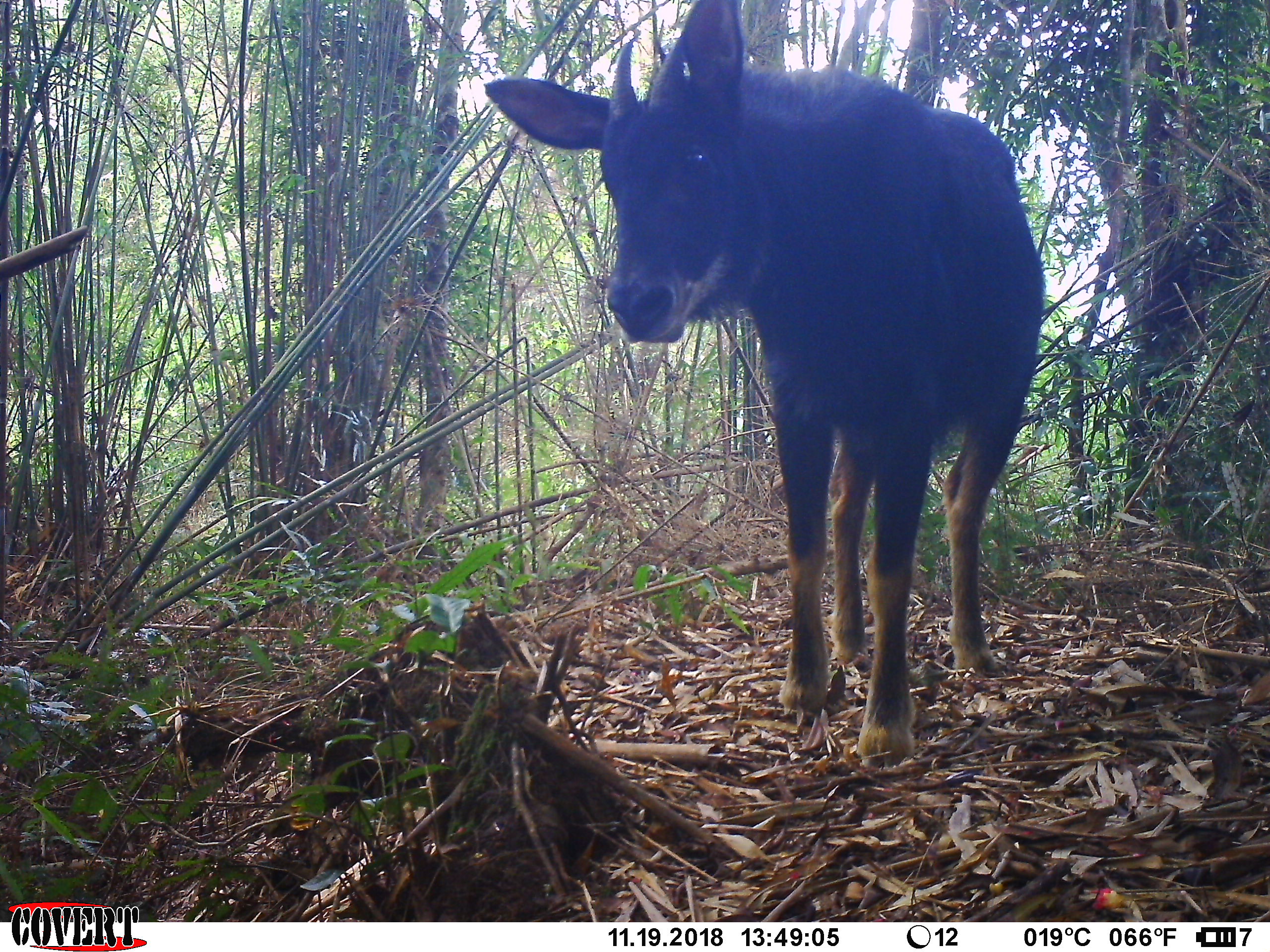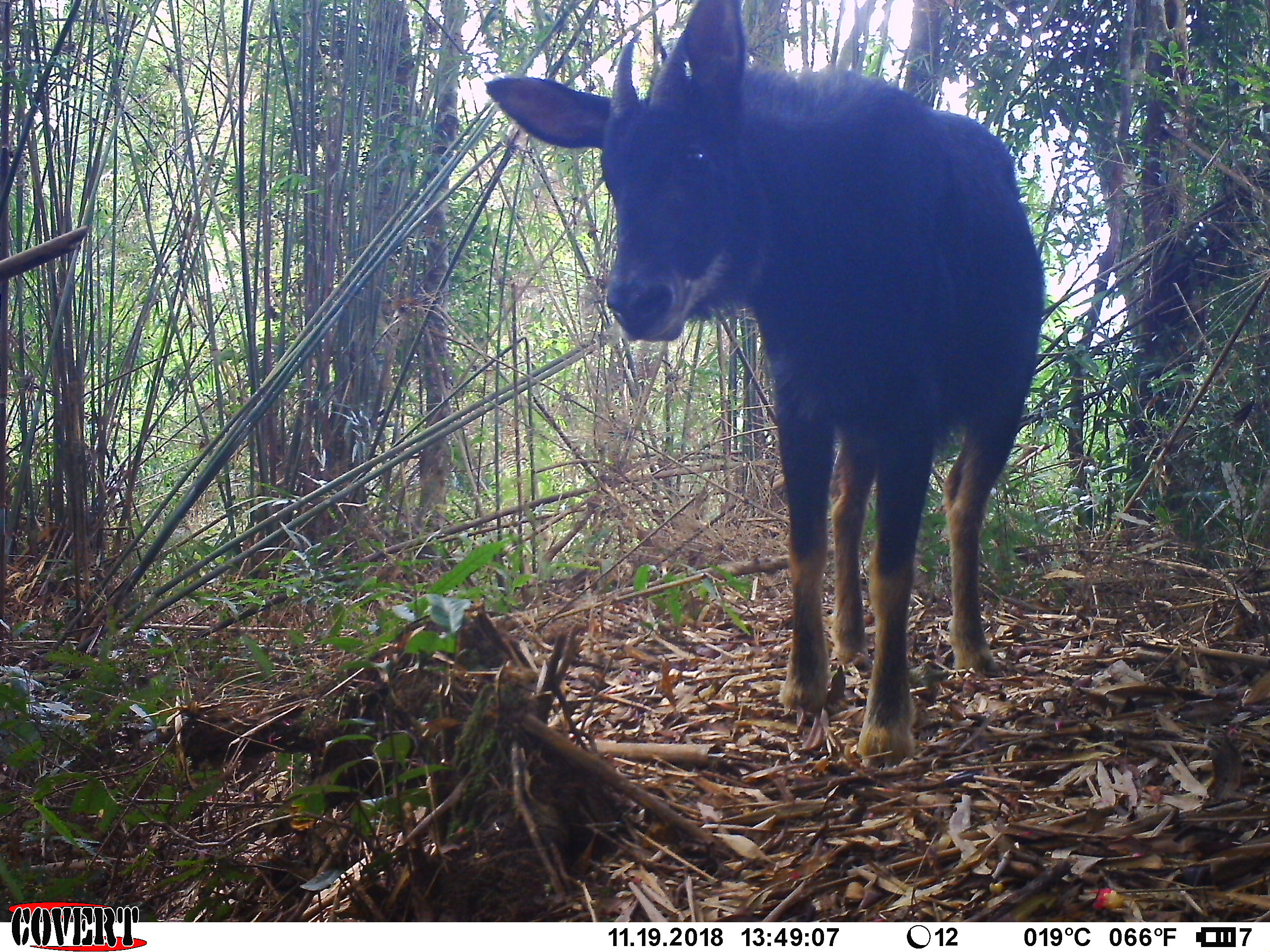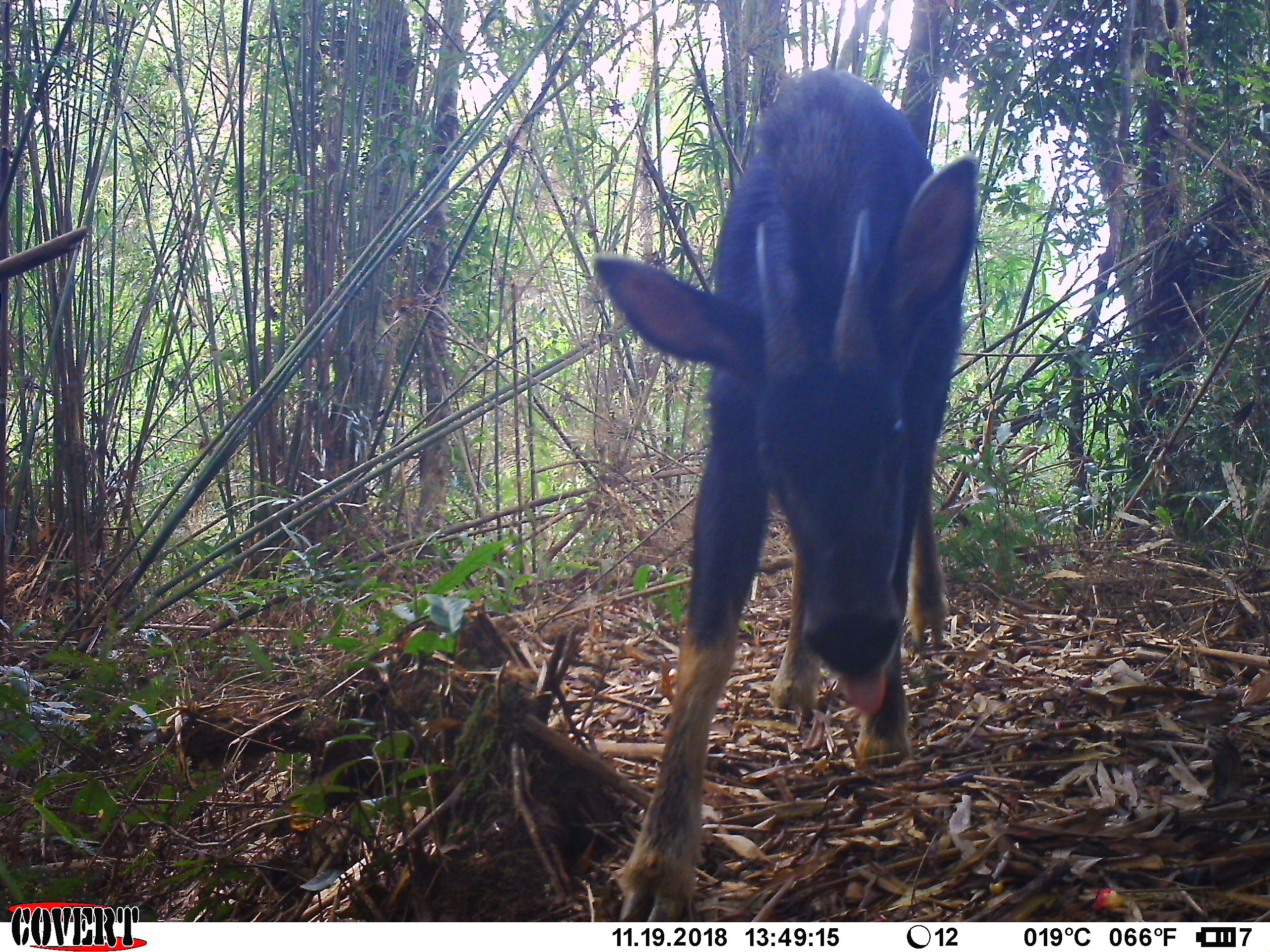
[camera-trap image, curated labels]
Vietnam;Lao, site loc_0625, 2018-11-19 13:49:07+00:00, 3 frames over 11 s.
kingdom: Animalia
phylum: Chordata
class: Mammalia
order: Artiodactyla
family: Bovidae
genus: Capricornis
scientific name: Capricornis sumatraensis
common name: chinese serow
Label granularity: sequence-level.